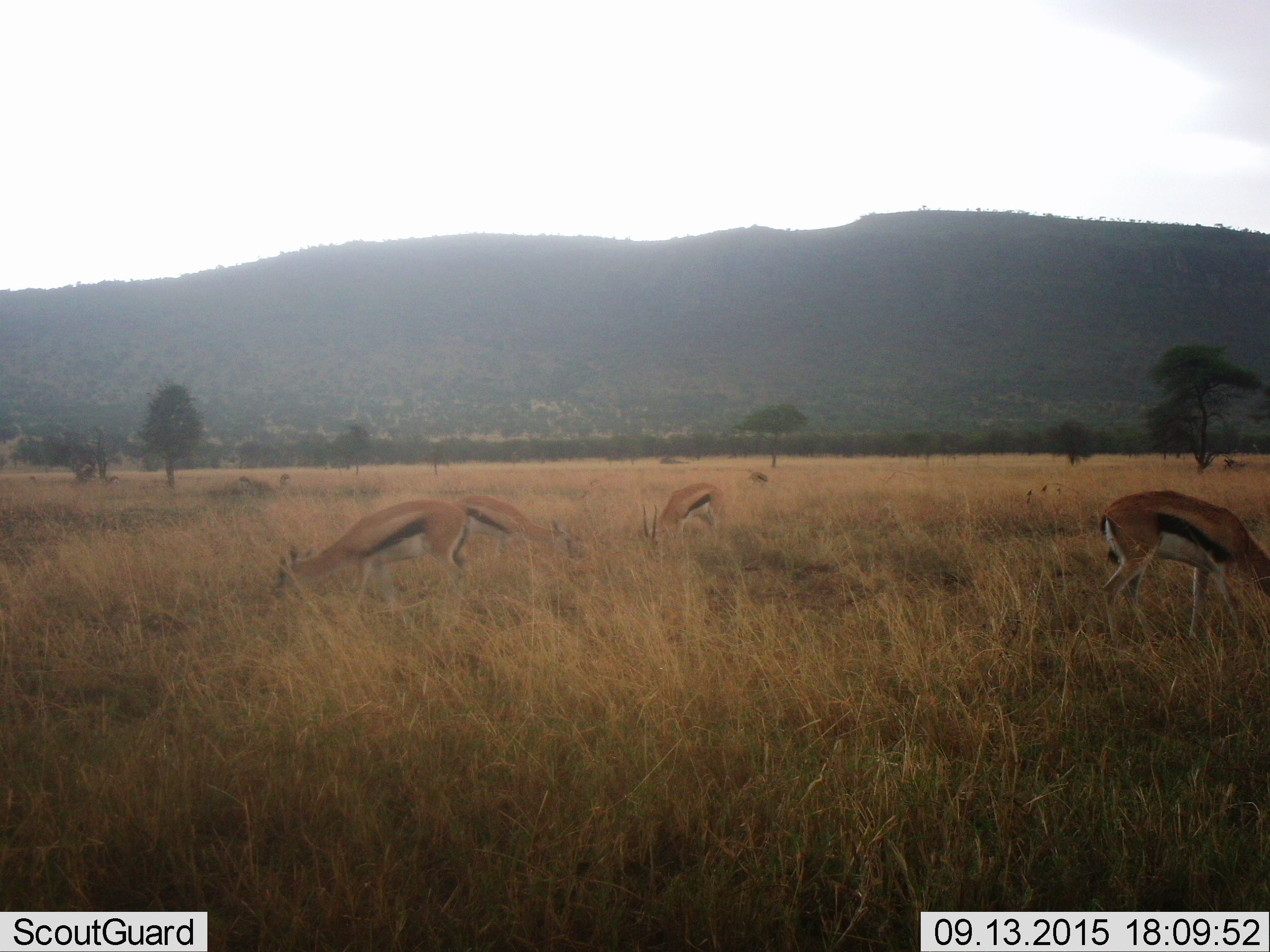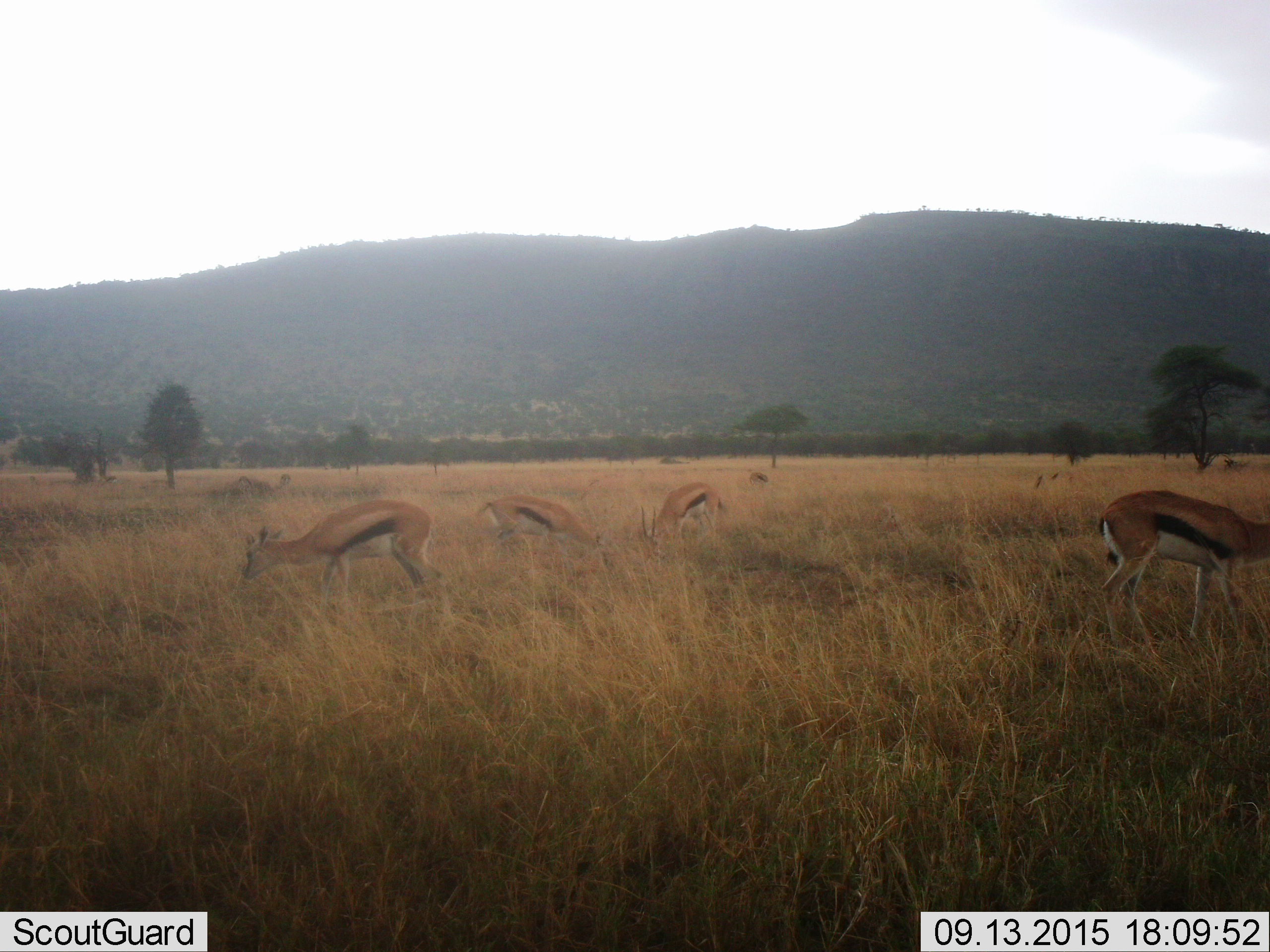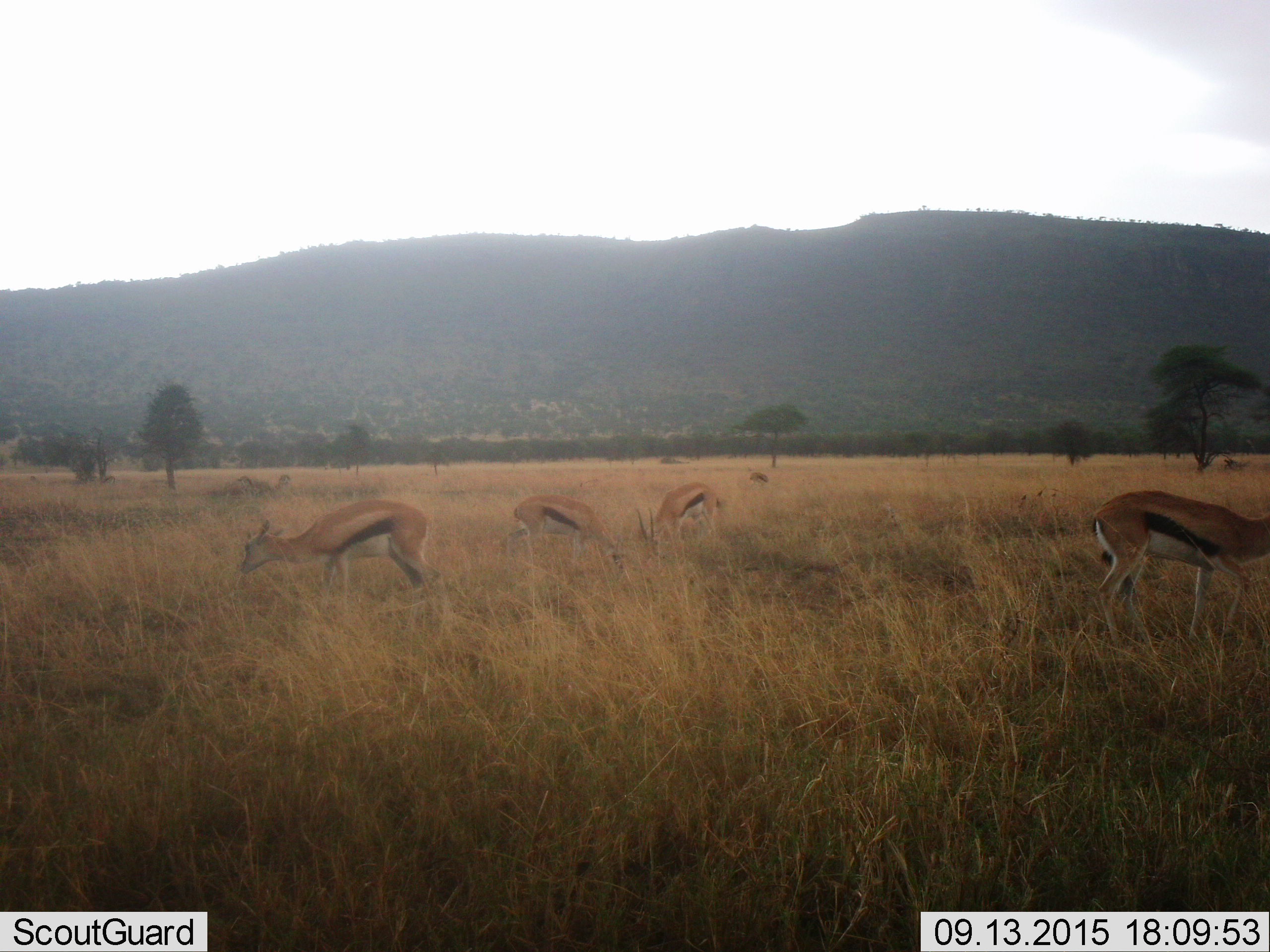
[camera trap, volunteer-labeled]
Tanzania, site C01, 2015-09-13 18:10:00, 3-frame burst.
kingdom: Animalia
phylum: Chordata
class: Mammalia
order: Artiodactyla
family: Bovidae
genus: Eudorcas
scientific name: Eudorcas thomsonii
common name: thomson's gazelle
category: gazellethomsons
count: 5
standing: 38%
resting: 0%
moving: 19%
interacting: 0%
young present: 12%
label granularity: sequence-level